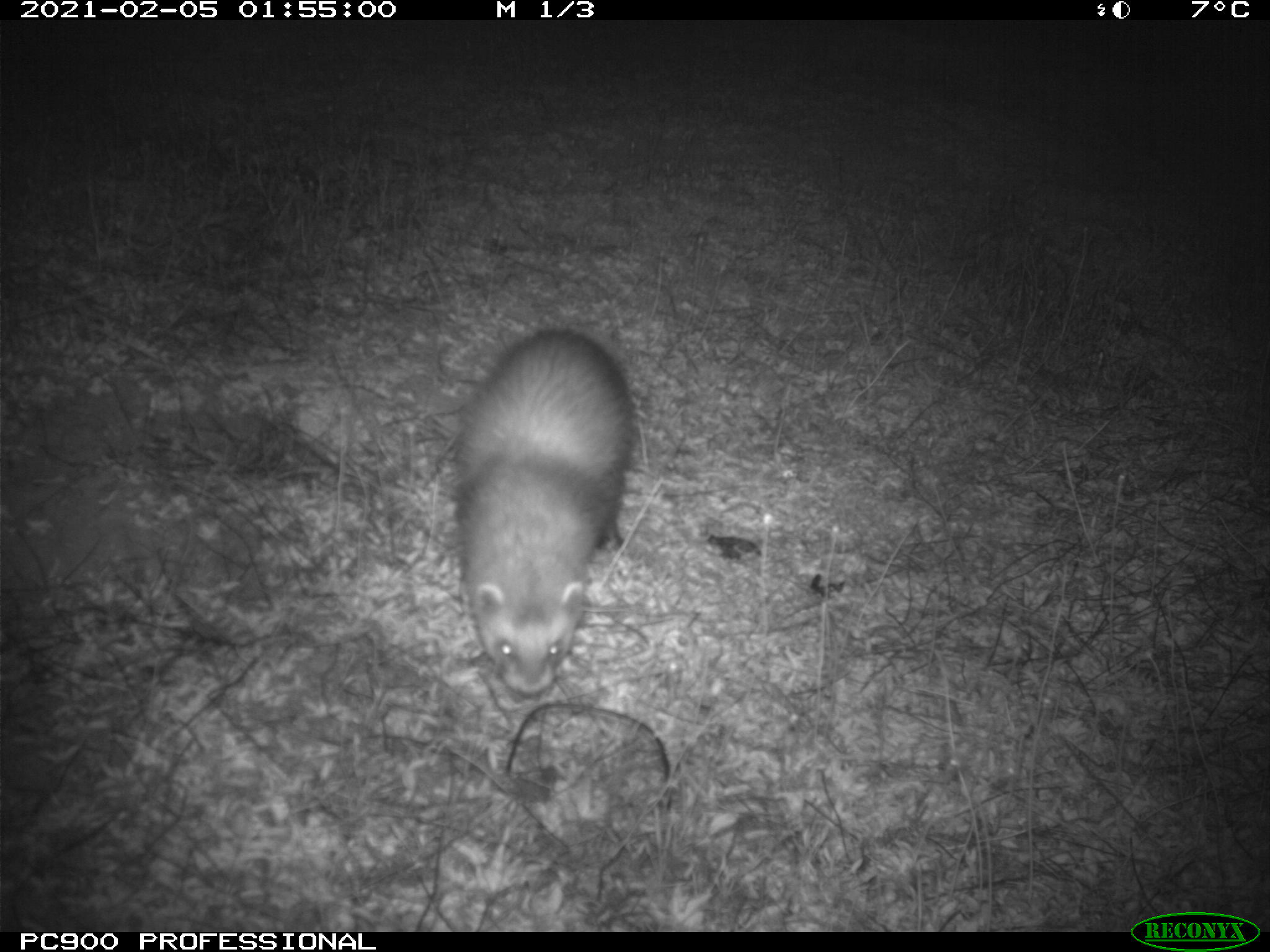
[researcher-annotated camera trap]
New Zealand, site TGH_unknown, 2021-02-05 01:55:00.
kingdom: Animalia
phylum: Chordata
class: Mammalia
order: Carnivora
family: Mustelidae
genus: Mustela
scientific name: Mustela furo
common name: ferret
Ferret (Mustela furo).